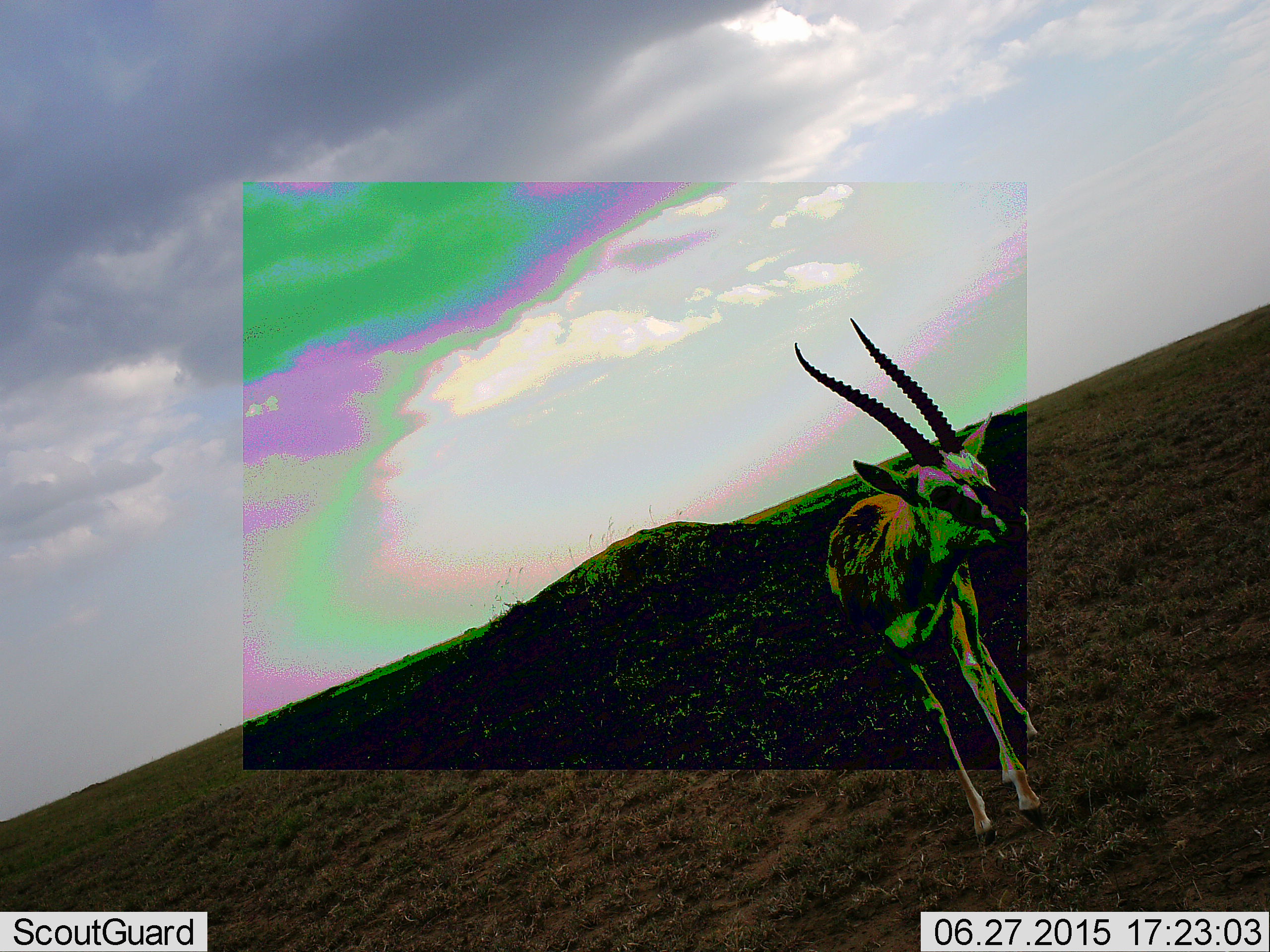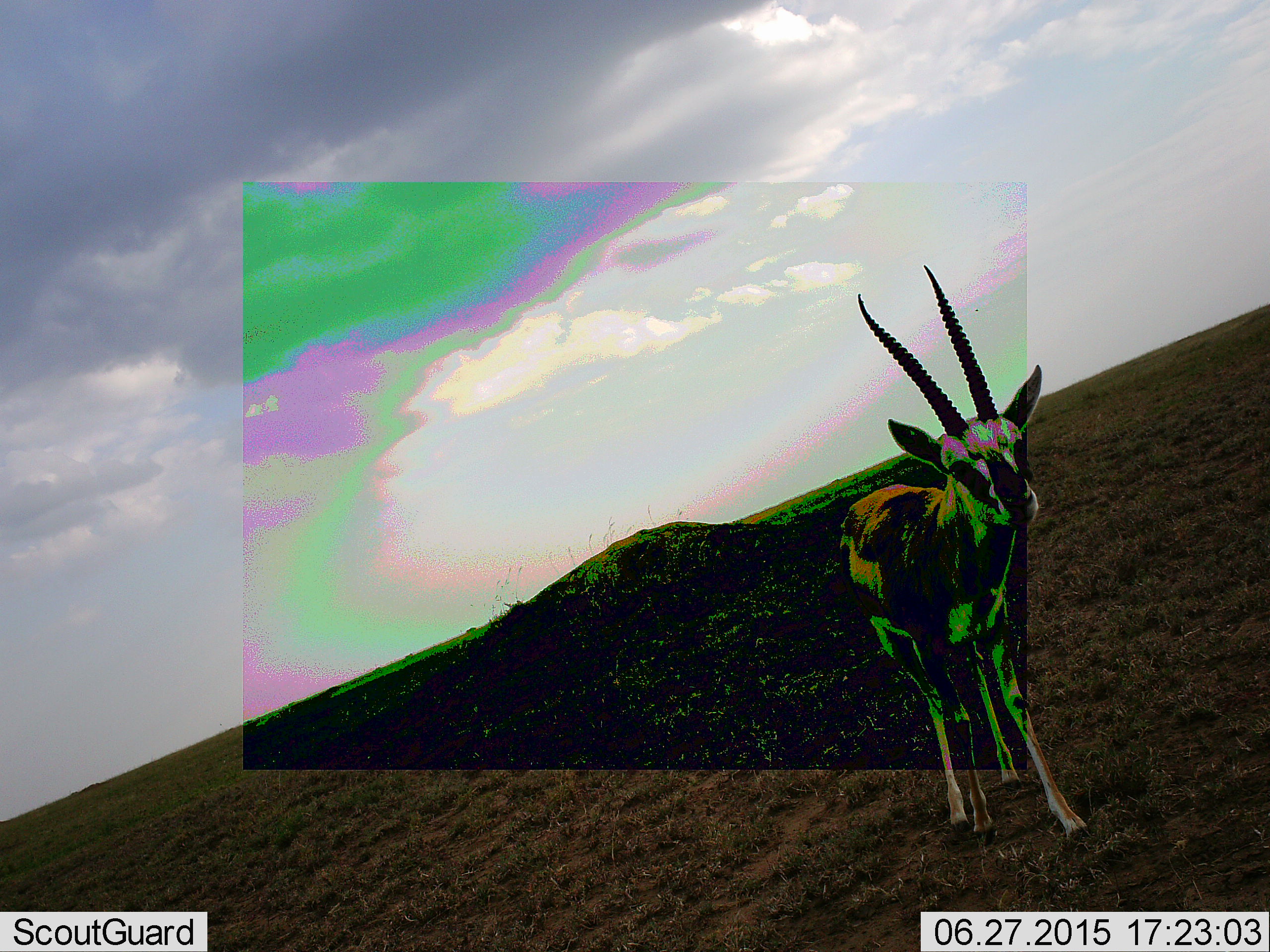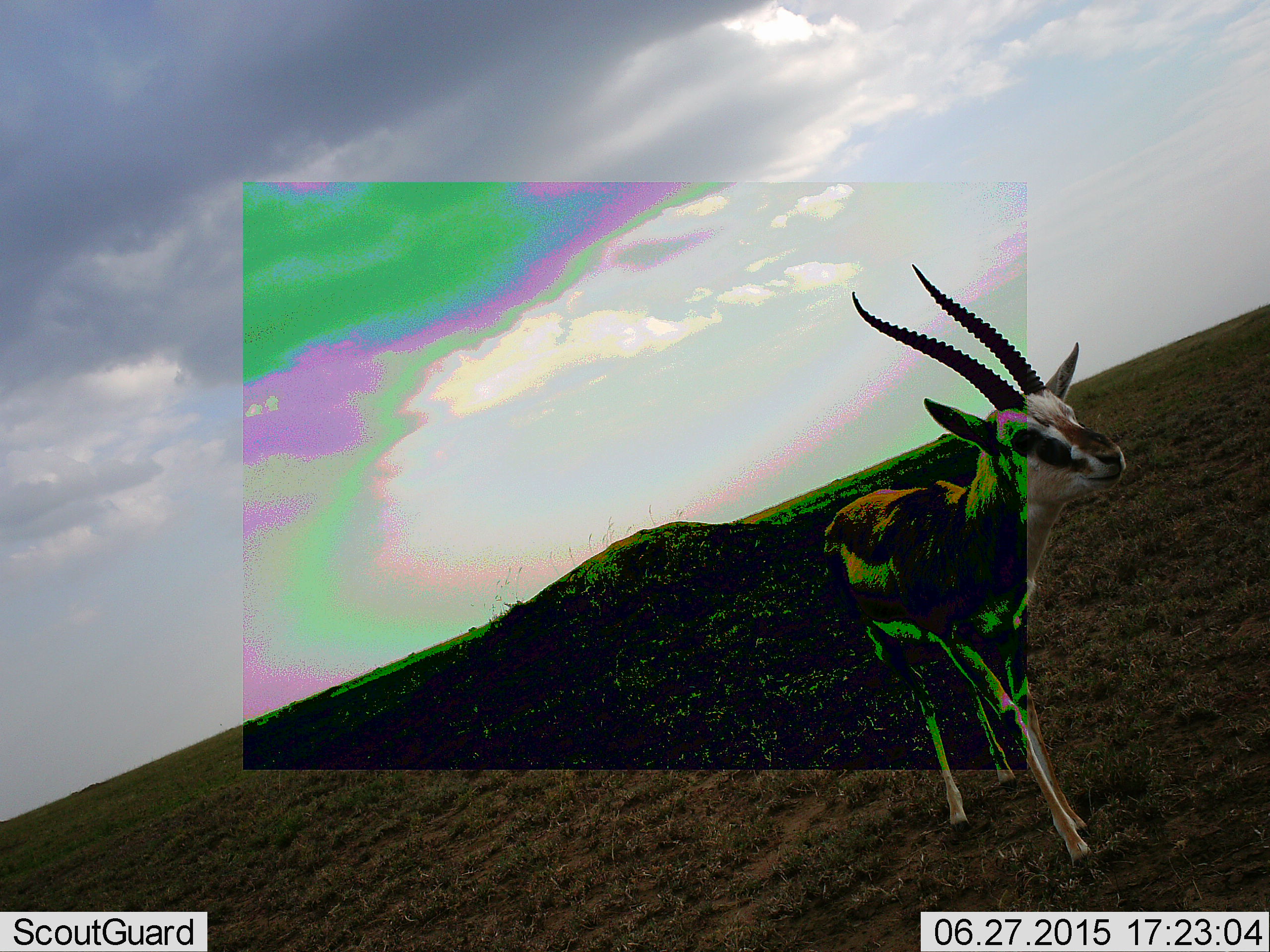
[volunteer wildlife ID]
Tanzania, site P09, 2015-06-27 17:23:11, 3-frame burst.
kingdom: Animalia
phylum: Chordata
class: Mammalia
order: Artiodactyla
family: Bovidae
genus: Eudorcas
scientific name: Eudorcas thomsonii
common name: thomson's gazelle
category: gazellethomsons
Gazellethomsons (thomson's gazelle) (Eudorcas thomsonii), count 1. Behavior (volunteer vote fractions): standing 30%, resting 0%, moving 60%, interacting 10%. Young present (vote fraction): 0%. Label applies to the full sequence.